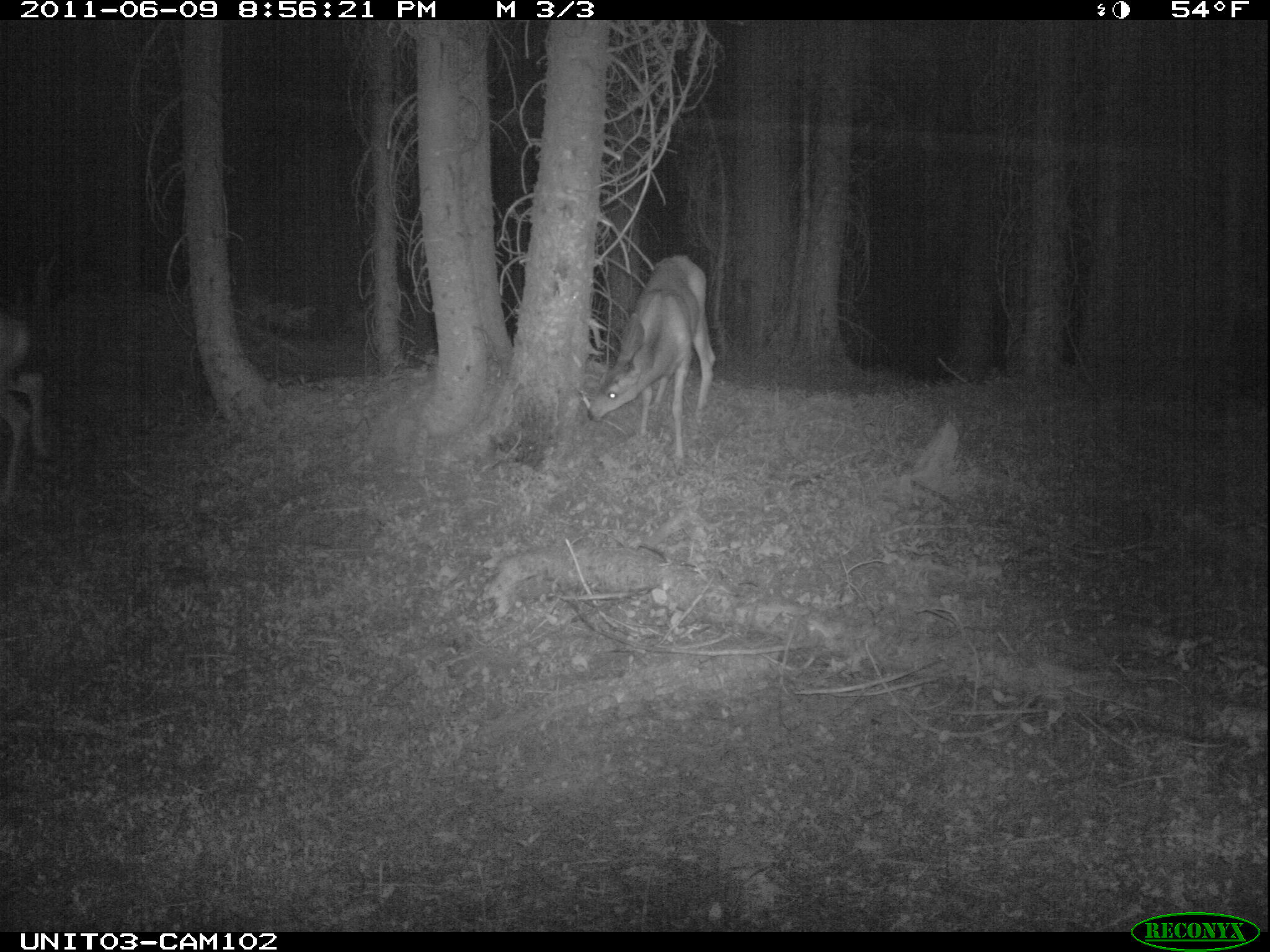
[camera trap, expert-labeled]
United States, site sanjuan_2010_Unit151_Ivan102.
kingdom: Animalia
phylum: Chordata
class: Mammalia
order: Artiodactyla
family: Cervidae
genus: Odocoileus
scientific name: Odocoileus hemionus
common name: mule deer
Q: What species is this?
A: Odocoileus hemionus (mule deer).